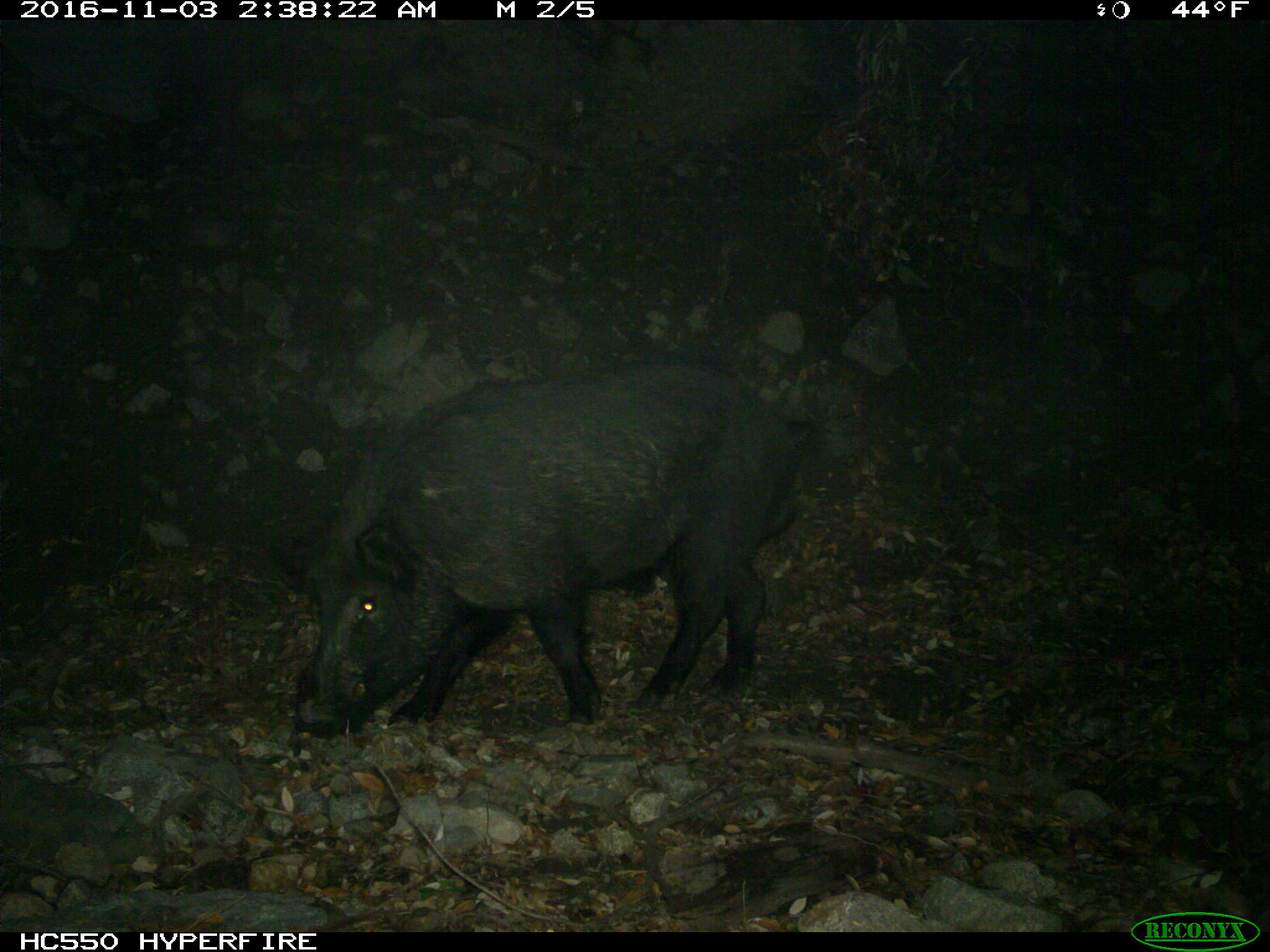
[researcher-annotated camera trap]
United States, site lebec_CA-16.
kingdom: Animalia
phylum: Chordata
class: Mammalia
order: Artiodactyla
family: Suidae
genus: Sus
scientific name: Sus scrofa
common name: wild boar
Sus scrofa (wild boar).